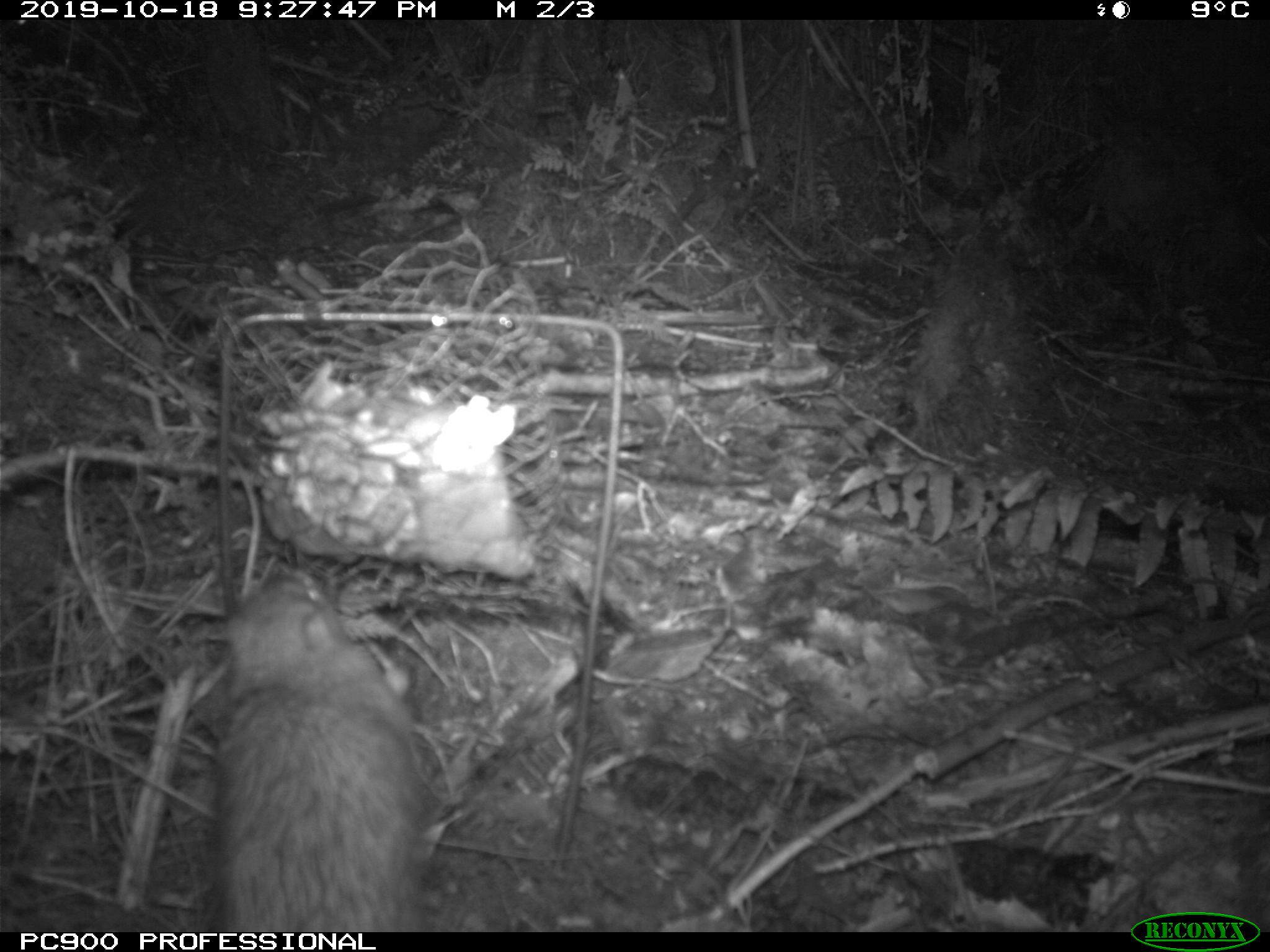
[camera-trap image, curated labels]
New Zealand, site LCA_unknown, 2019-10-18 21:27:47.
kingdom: Animalia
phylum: Chordata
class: Mammalia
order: Rodentia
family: Muridae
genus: Rattus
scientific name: Rattus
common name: rat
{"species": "rat (Rattus)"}